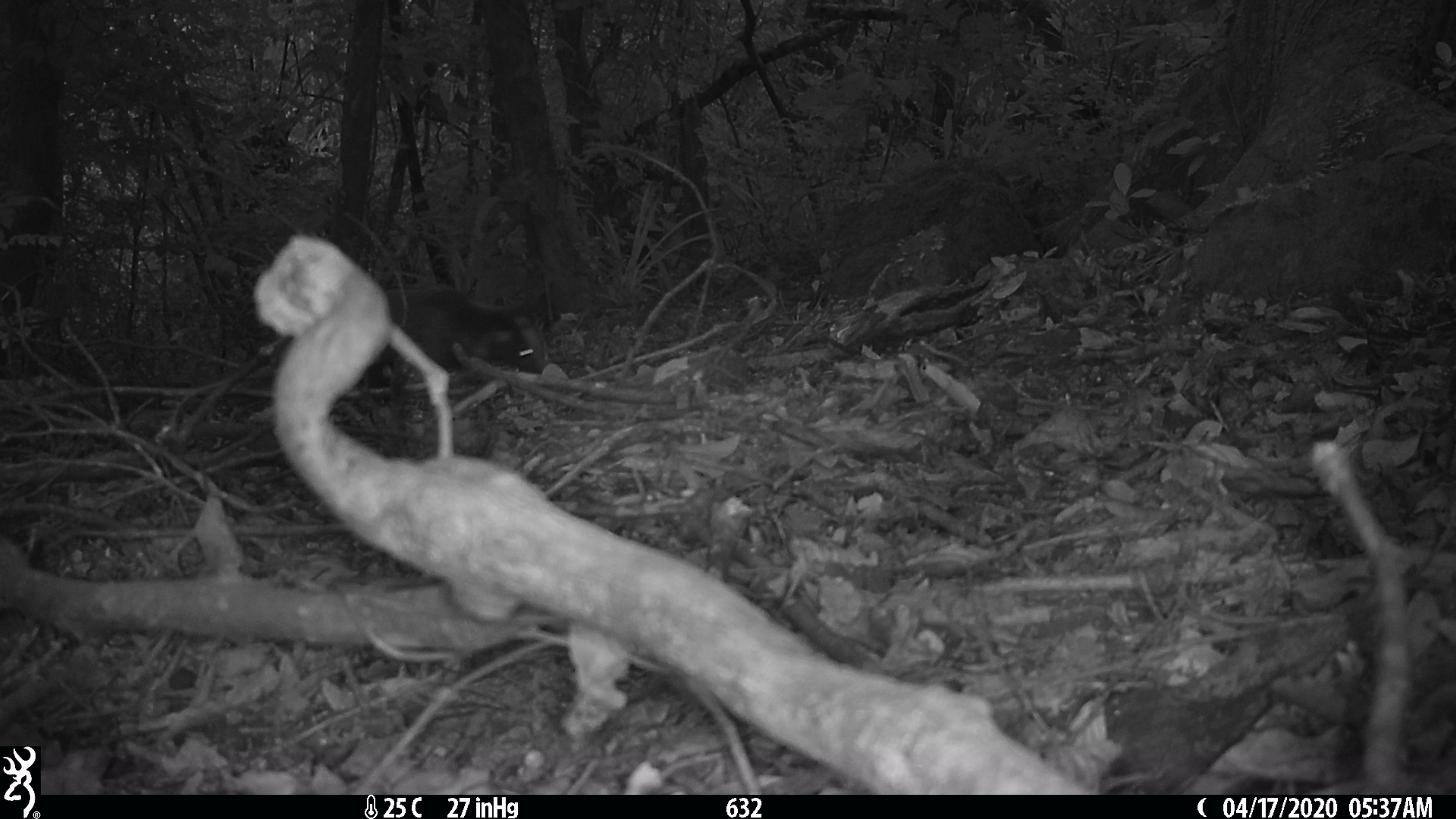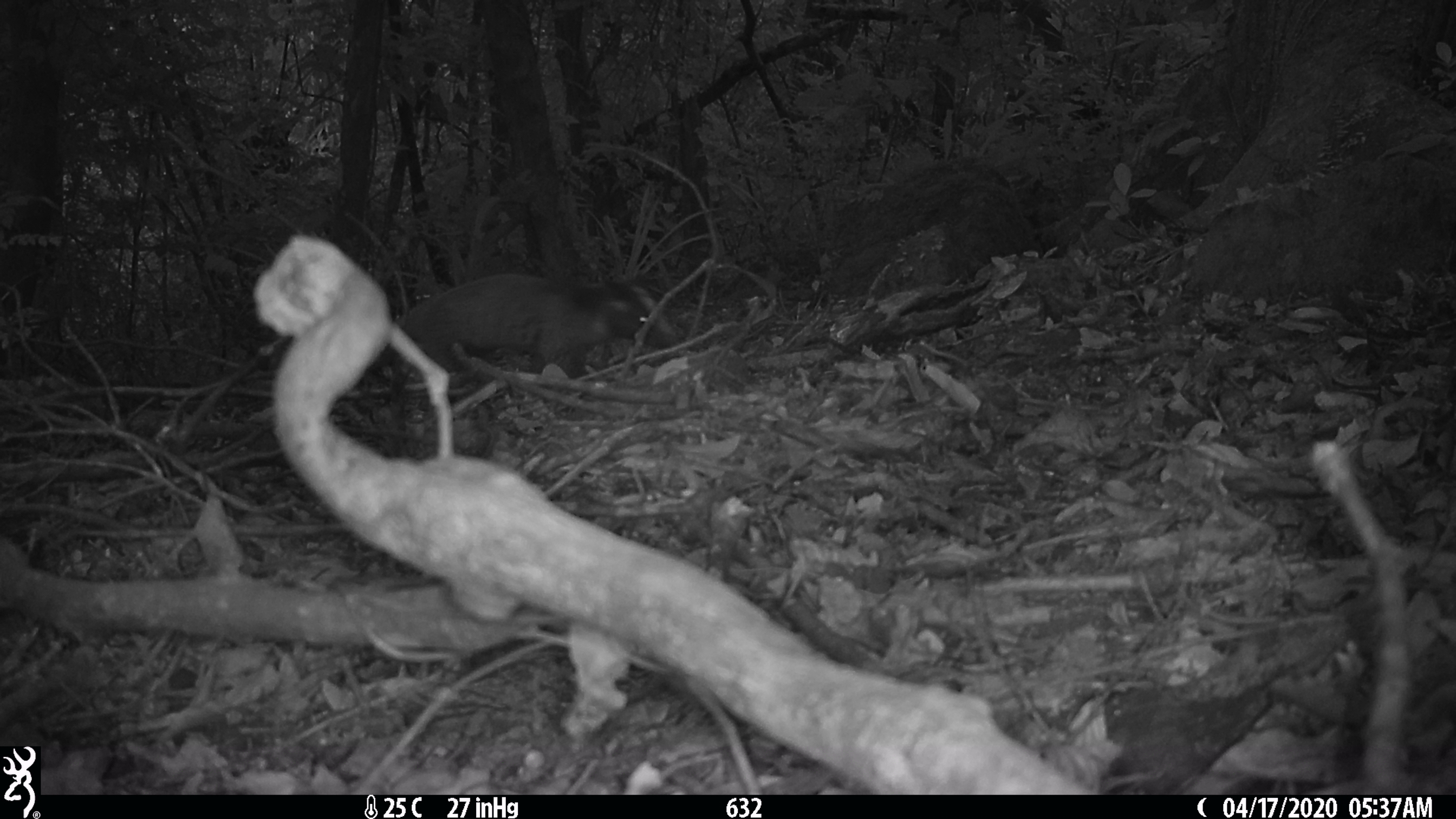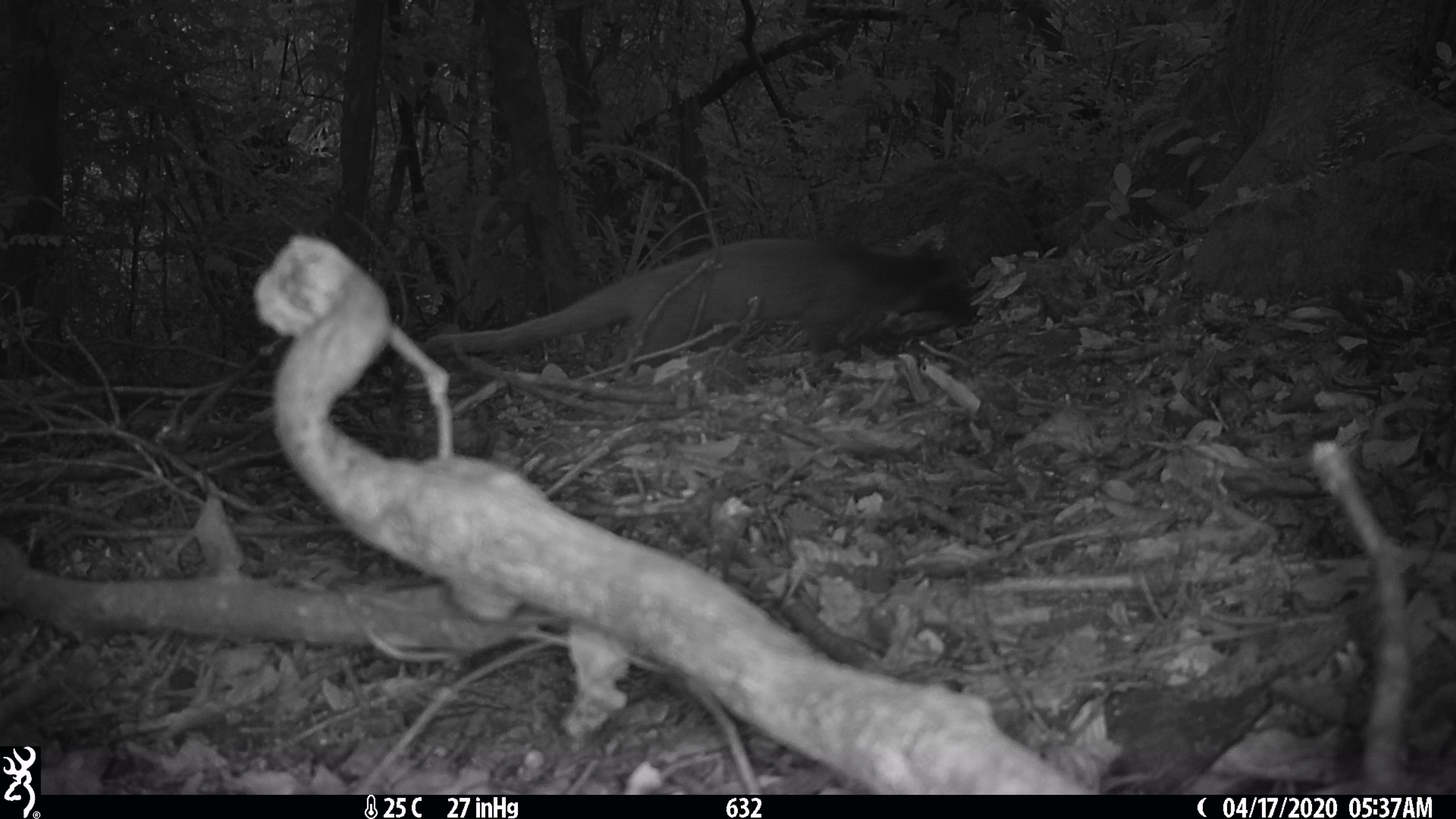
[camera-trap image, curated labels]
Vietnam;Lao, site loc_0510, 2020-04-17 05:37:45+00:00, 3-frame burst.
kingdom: Animalia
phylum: Chordata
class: Mammalia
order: Carnivora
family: Viverridae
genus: Paguma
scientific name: Paguma larvata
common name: masked palm civet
Masked palm civet (Paguma larvata). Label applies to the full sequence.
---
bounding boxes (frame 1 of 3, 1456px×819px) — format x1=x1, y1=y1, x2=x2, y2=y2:
masked palm civet: x1=356, y1=287, x2=542, y2=431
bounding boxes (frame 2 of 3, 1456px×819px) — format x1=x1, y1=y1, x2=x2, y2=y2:
masked palm civet: x1=390, y1=274, x2=688, y2=431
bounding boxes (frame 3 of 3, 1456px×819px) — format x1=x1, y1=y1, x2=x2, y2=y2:
masked palm civet: x1=425, y1=238, x2=980, y2=387